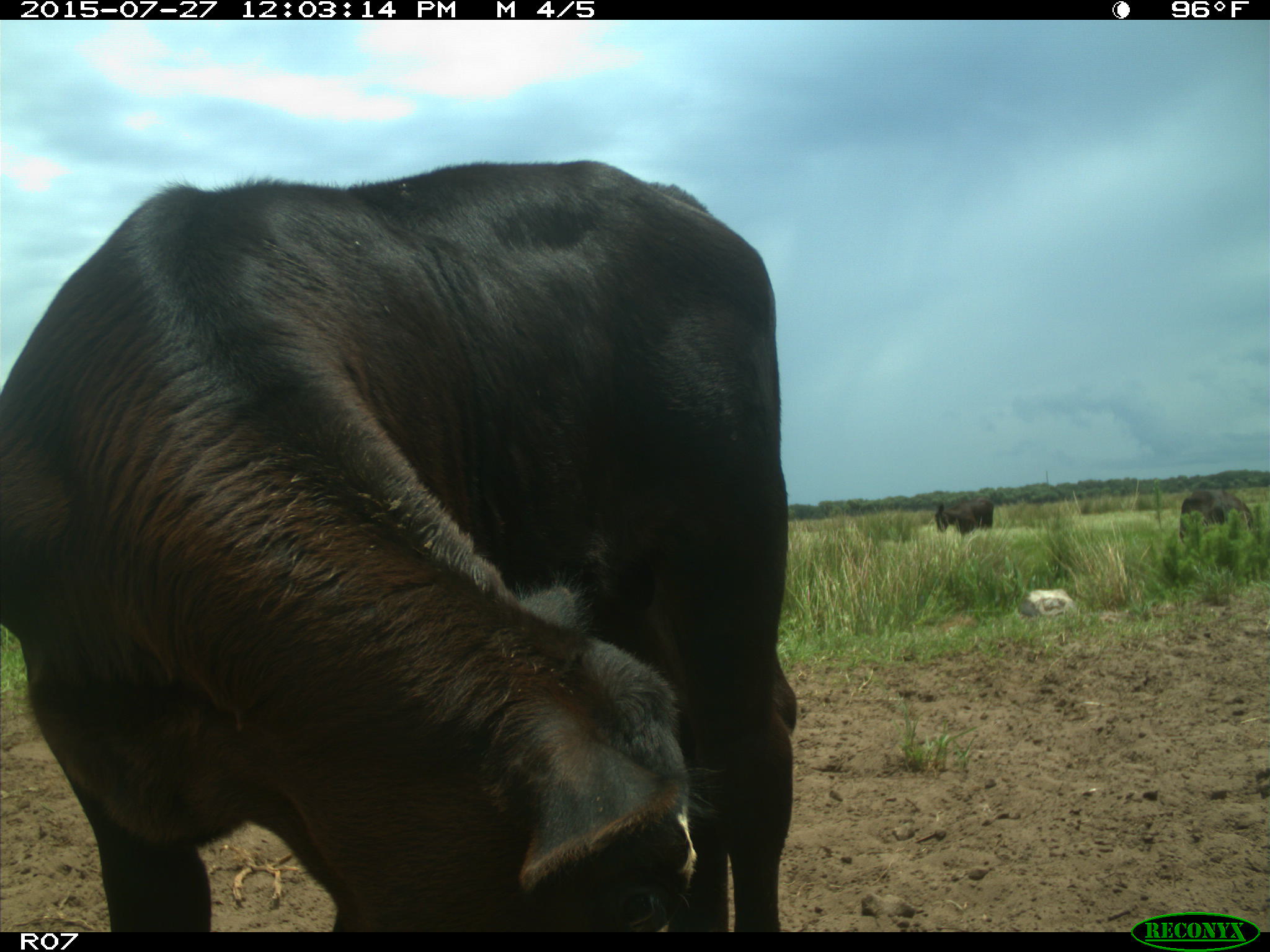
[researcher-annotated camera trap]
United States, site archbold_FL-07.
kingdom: Animalia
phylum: Chordata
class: Mammalia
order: Artiodactyla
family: Bovidae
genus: Bos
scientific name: Bos taurus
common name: domestic cow